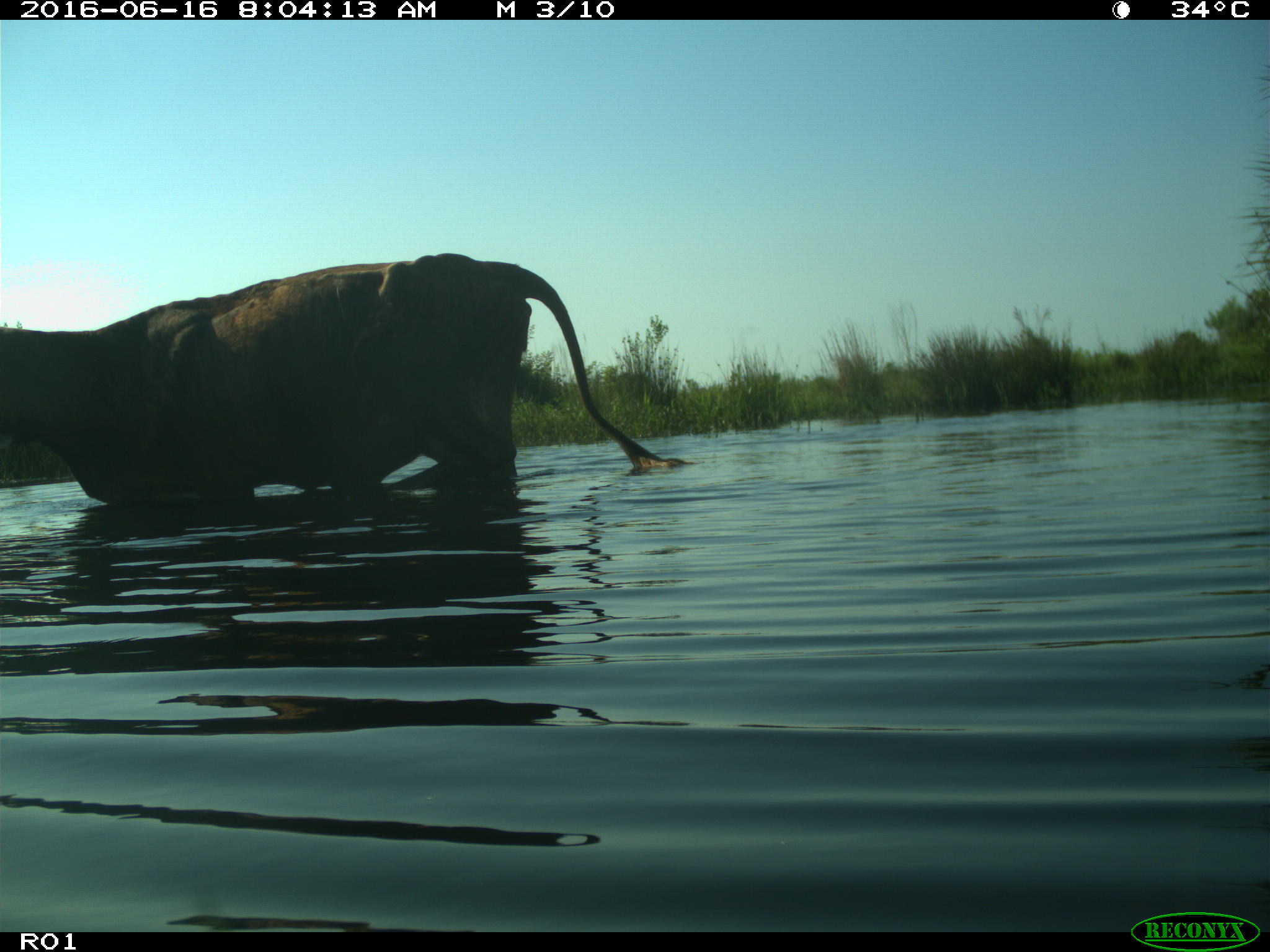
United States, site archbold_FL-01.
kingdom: Animalia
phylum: Chordata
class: Mammalia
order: Artiodactyla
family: Bovidae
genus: Bos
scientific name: Bos taurus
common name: domestic cow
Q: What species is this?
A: Bos taurus (domestic cow).